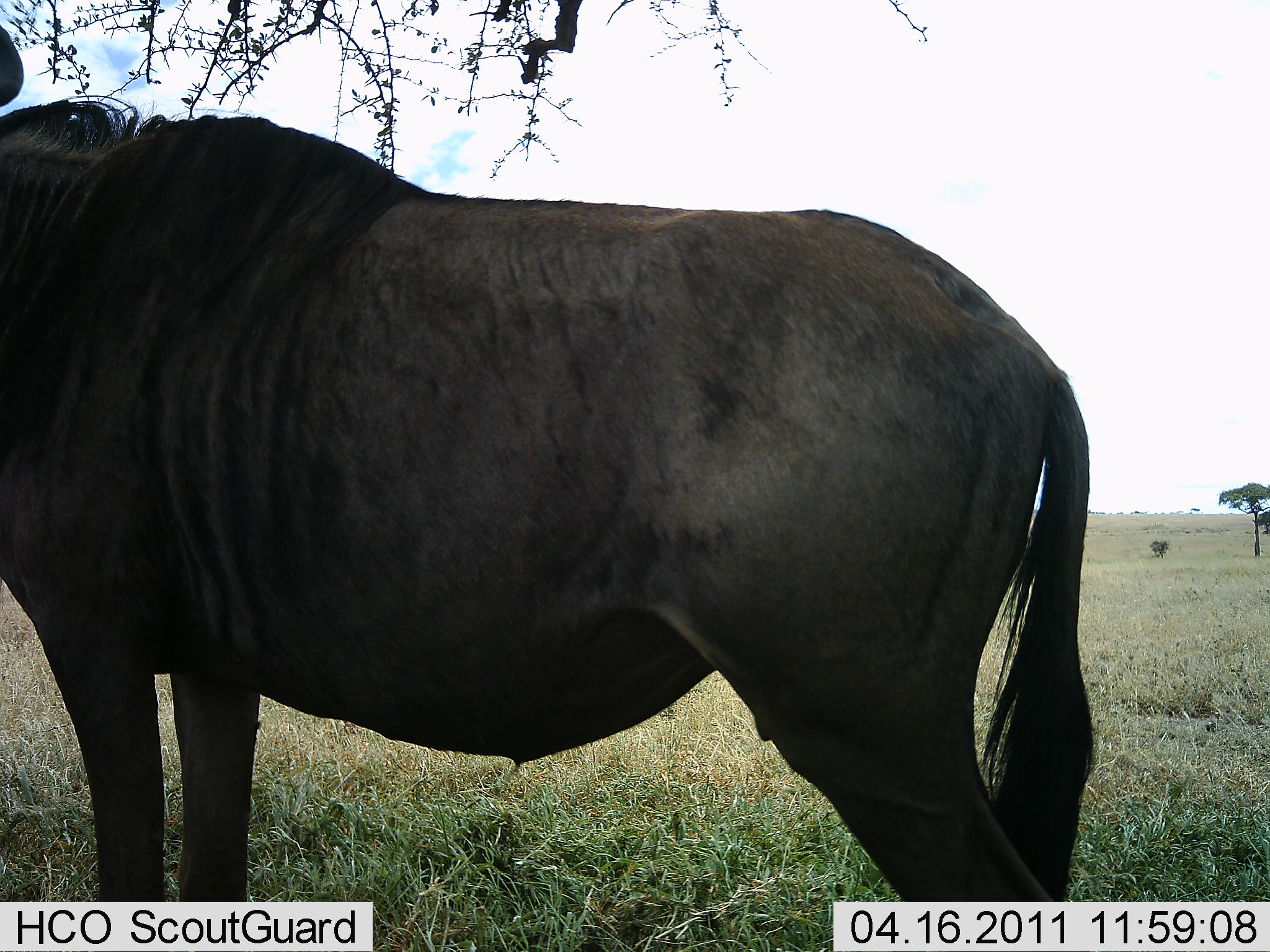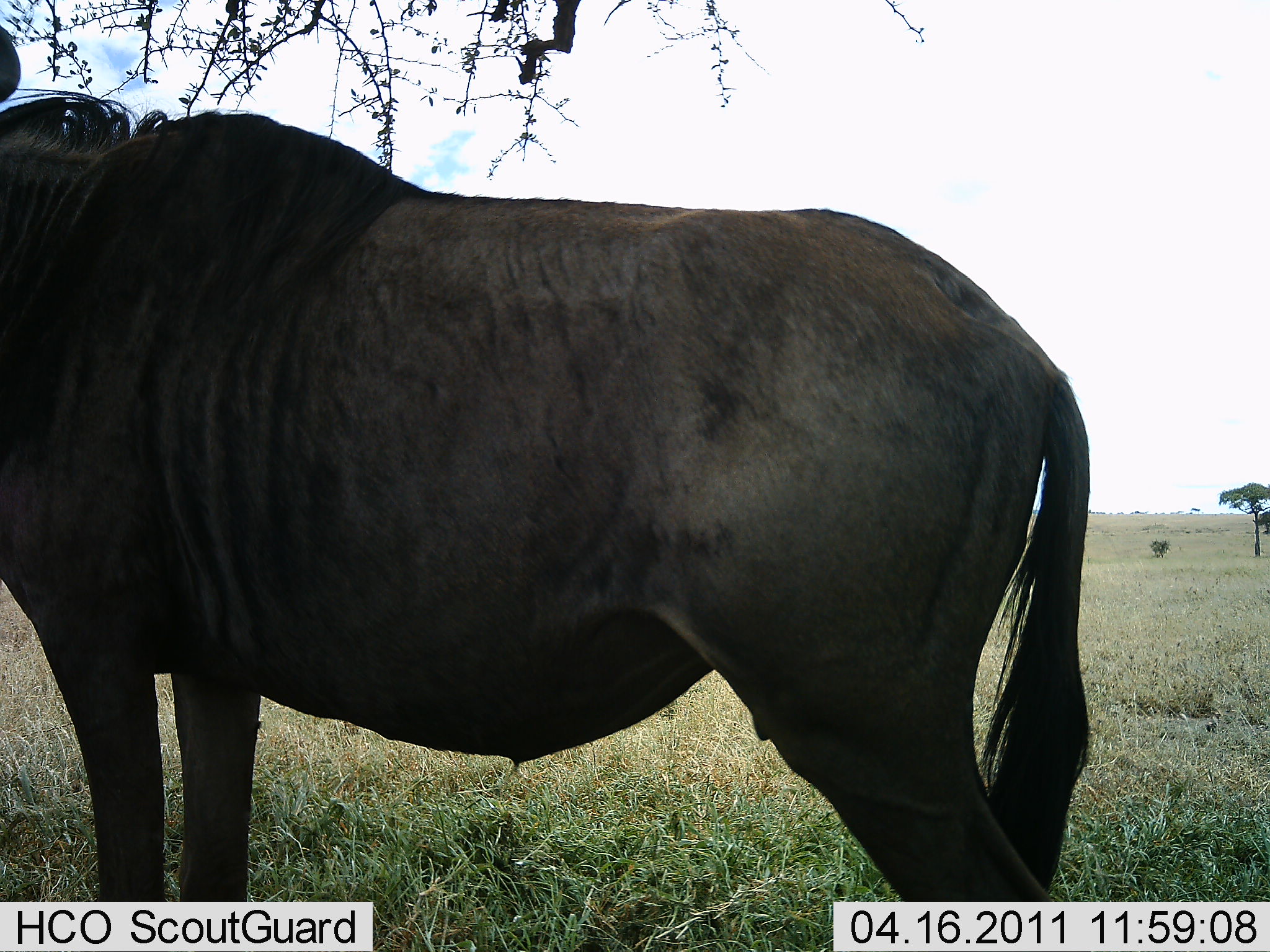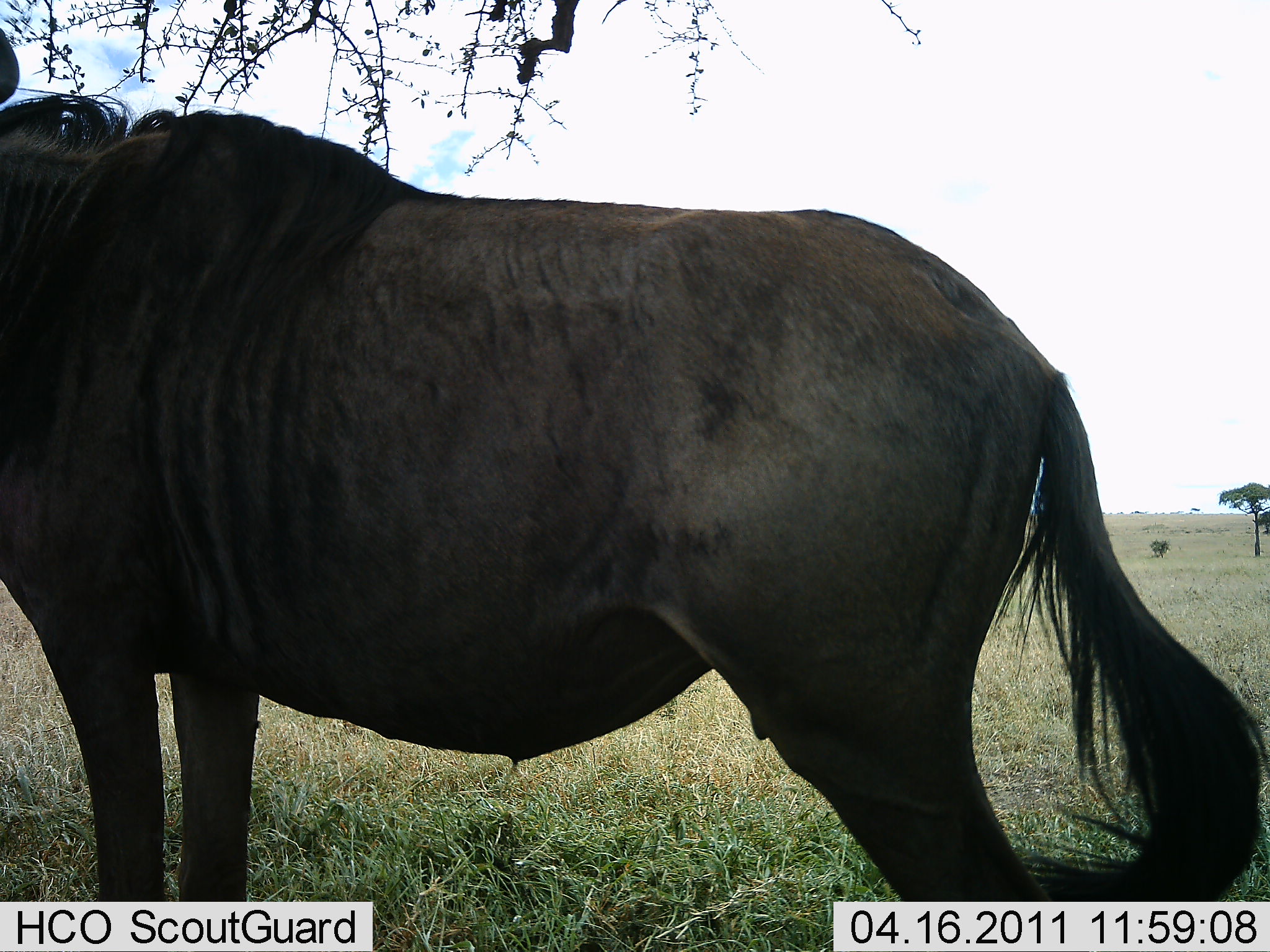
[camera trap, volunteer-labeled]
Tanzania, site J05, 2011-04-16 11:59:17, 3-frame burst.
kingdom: Animalia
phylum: Chordata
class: Mammalia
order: Artiodactyla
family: Bovidae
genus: Connochaetes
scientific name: Connochaetes taurinus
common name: blue wildebeest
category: wildebeest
Wildebeest (blue wildebeest) (Connochaetes taurinus), count 1. Behavior (volunteer vote fractions): standing 100%, resting 0%, moving 0%, interacting 0%. Young present (vote fraction): 0%. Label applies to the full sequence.